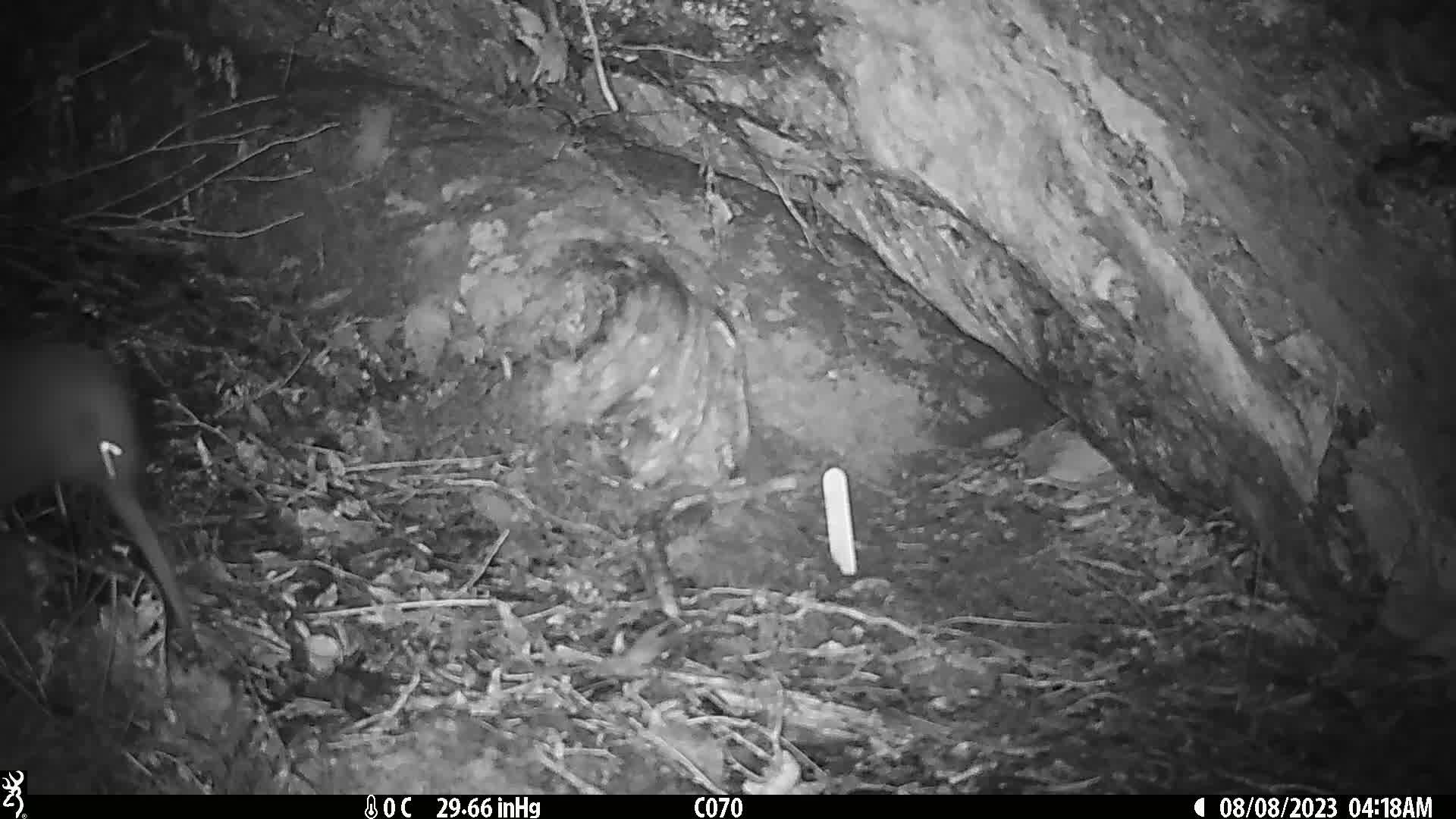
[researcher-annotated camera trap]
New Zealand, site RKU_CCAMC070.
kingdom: Animalia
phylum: Chordata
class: Aves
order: Apterygiformes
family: Apterygidae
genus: Apteryx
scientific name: Apteryx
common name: kiwi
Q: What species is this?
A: Kiwi (Apteryx).